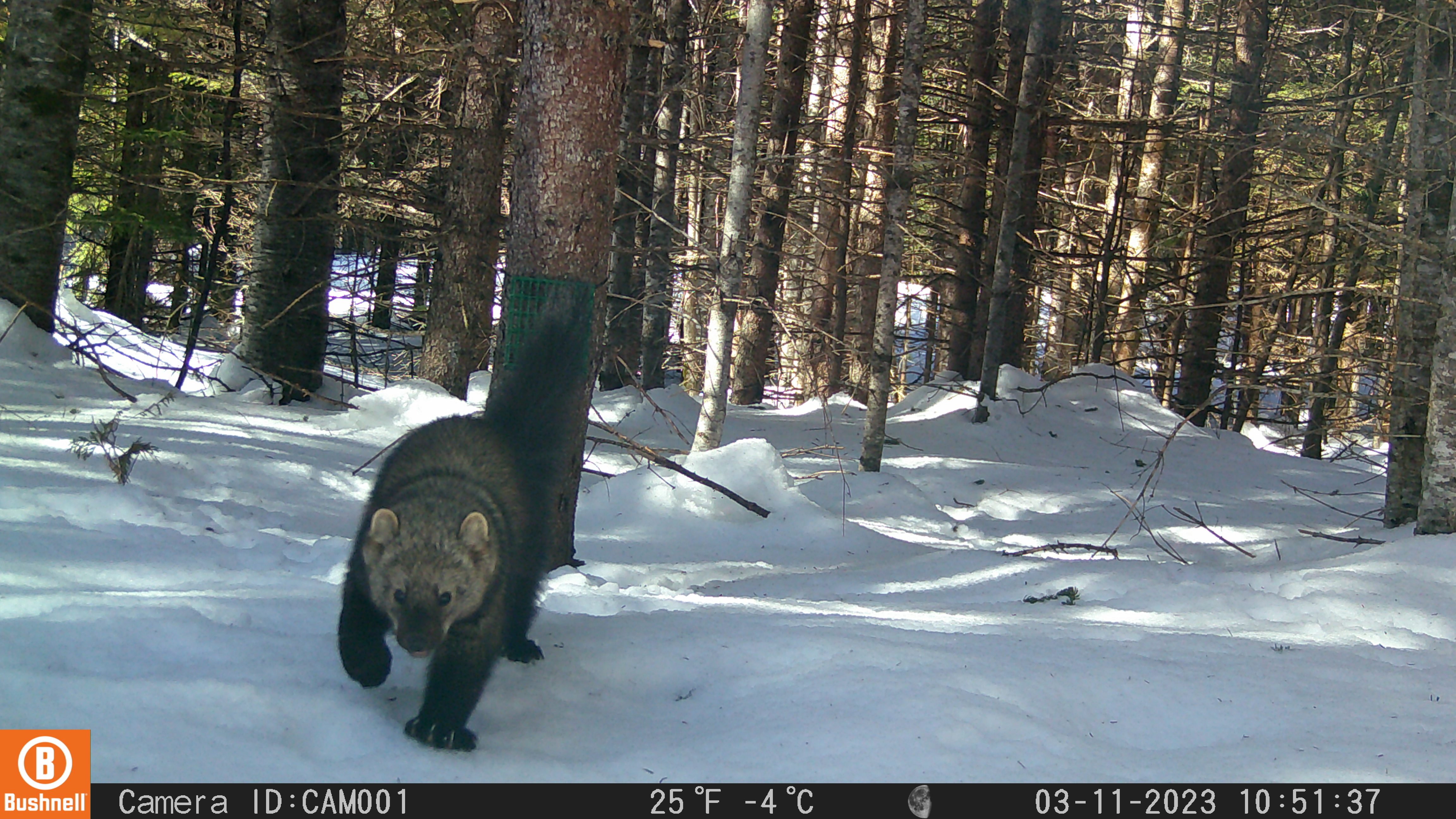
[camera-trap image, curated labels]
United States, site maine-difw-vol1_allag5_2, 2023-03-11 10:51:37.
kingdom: Animalia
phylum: Chordata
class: Mammalia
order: Carnivora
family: Mustelidae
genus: Pekania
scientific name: Pekania pennanti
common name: fisher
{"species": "fisher (Pekania pennanti)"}